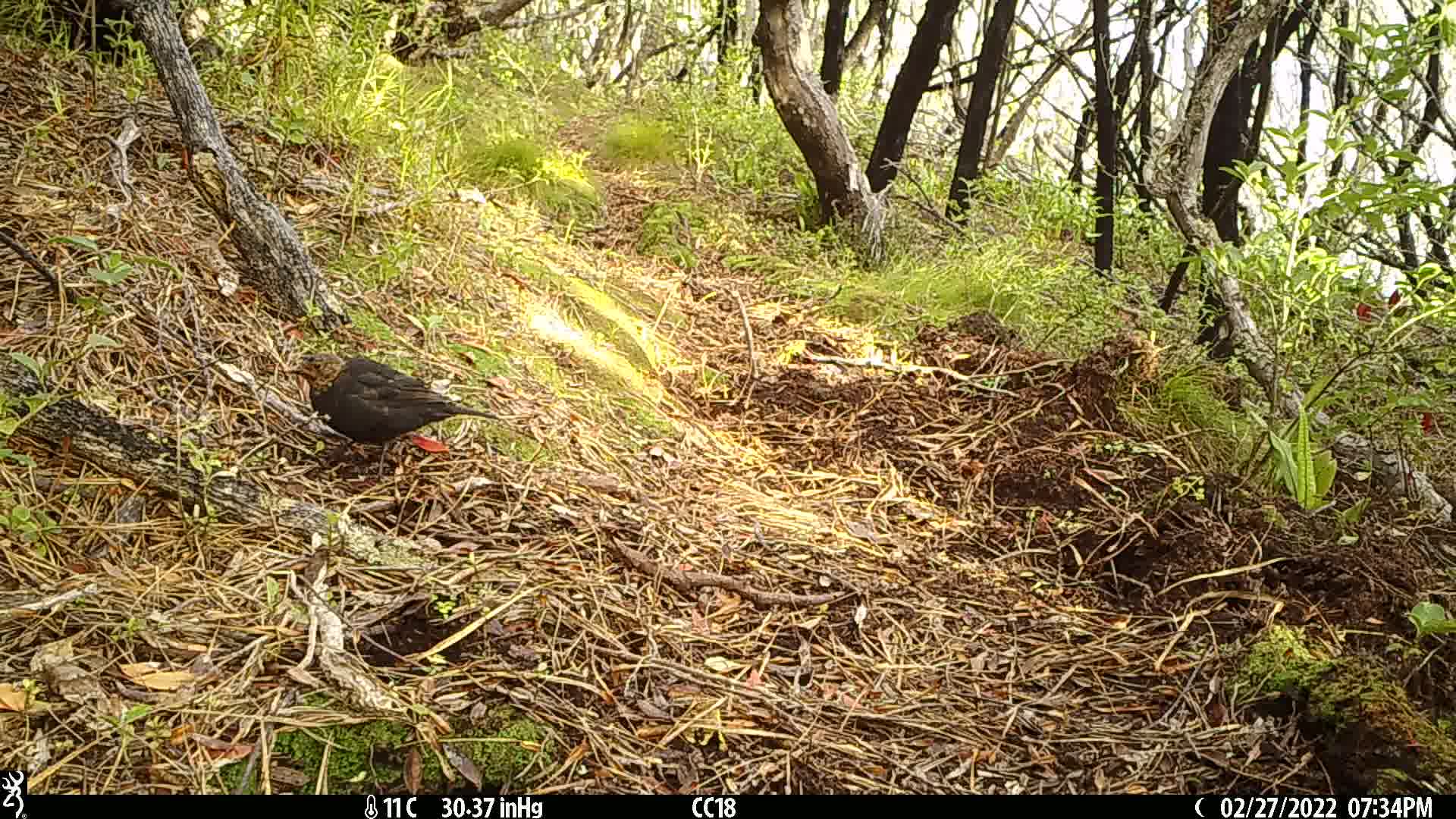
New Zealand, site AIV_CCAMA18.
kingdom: Animalia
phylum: Chordata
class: Aves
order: Passeriformes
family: Turdidae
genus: Turdus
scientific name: Turdus merula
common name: eurasian blackbird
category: blackbird